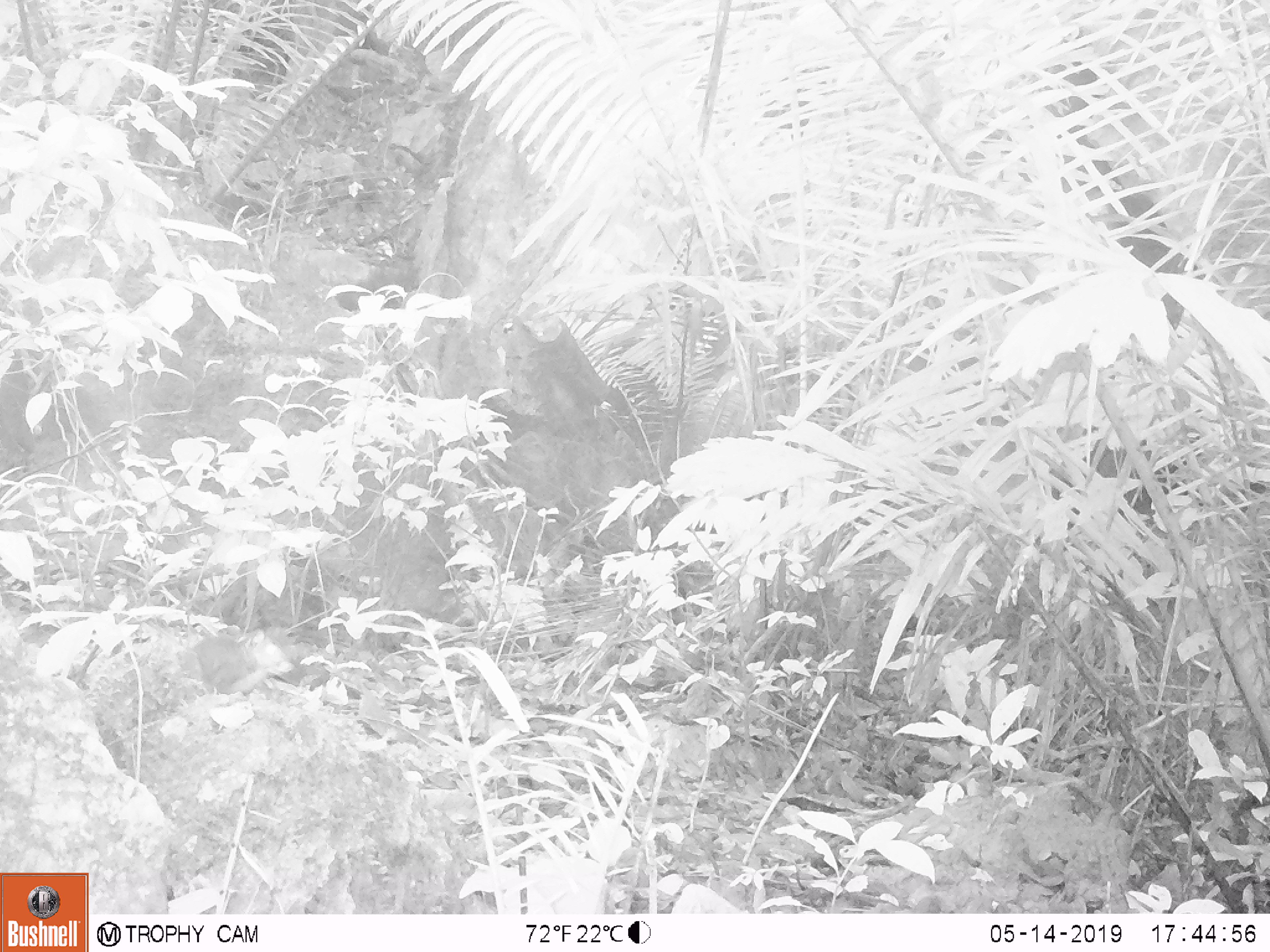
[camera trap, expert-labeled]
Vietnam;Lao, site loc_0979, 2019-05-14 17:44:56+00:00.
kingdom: Animalia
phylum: Chordata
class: Mammalia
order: Scandentia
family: Tupaiidae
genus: Tupaia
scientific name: Tupaia belangeri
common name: northern treeshrew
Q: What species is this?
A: Northern treeshrew (Tupaia belangeri).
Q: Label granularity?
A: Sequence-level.